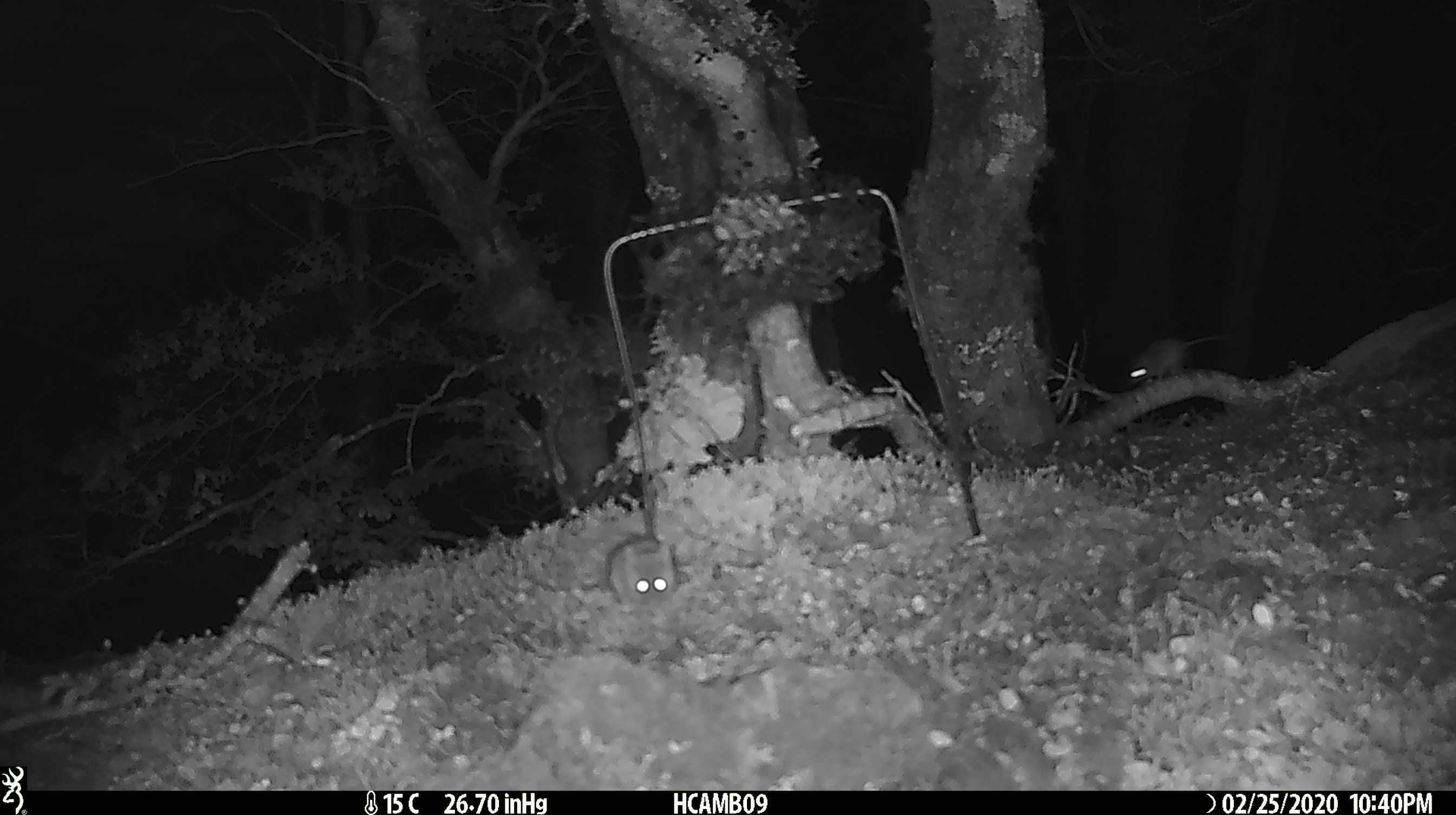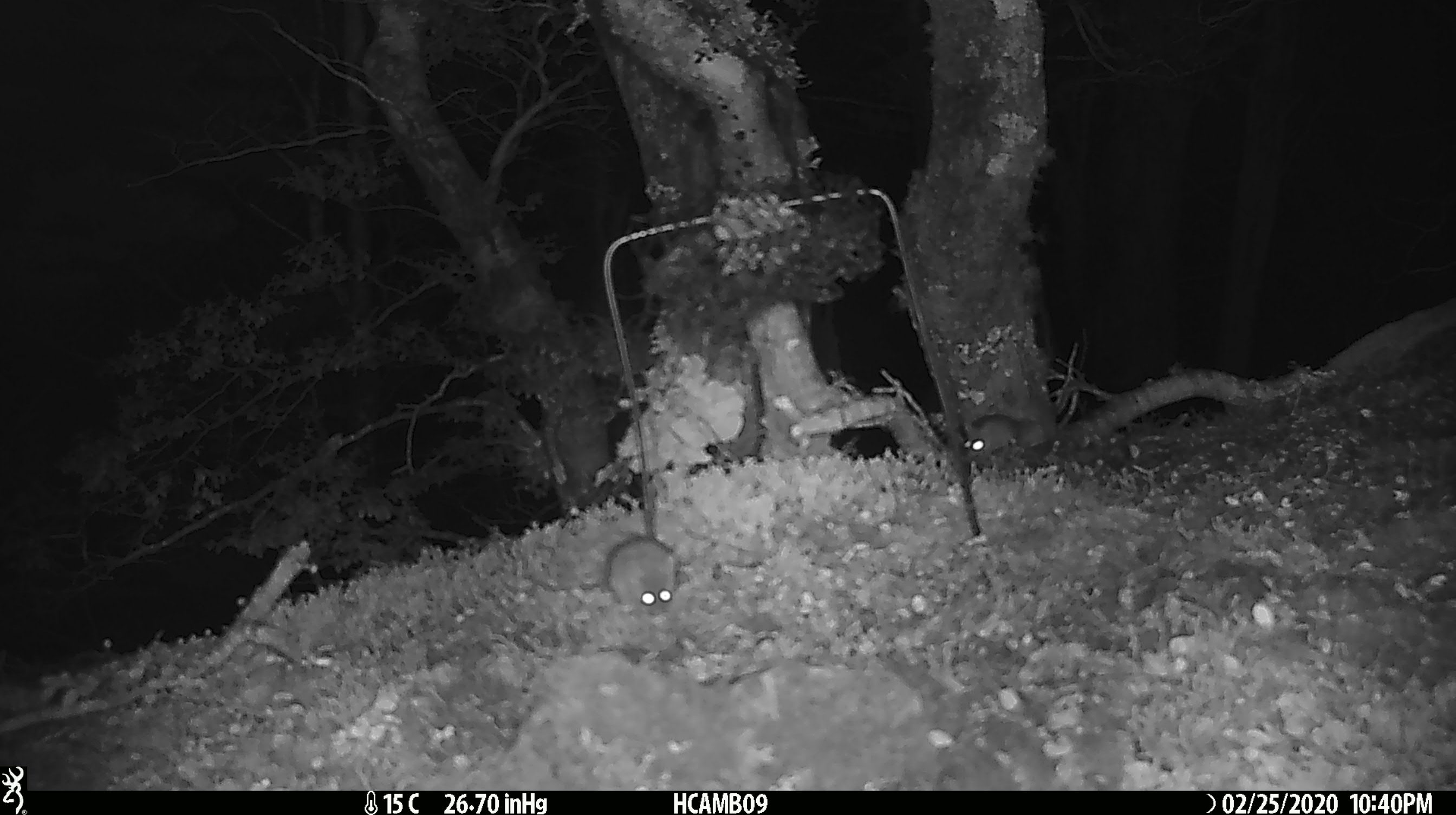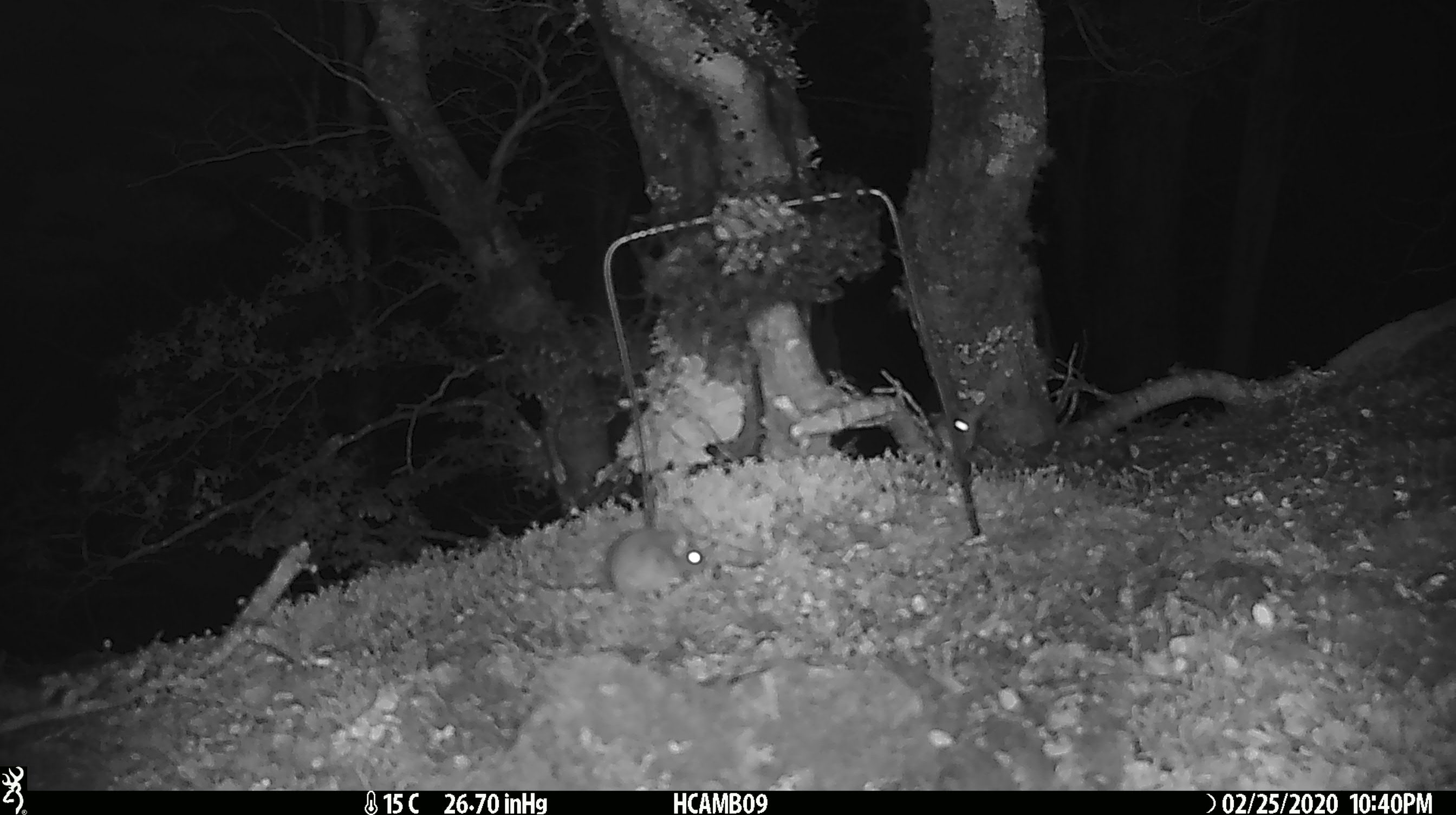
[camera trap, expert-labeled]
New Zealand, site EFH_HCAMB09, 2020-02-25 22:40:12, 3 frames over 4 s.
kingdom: Animalia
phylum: Chordata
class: Mammalia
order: Rodentia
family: Muridae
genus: Mus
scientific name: Mus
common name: mouse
Mouse (Mus).